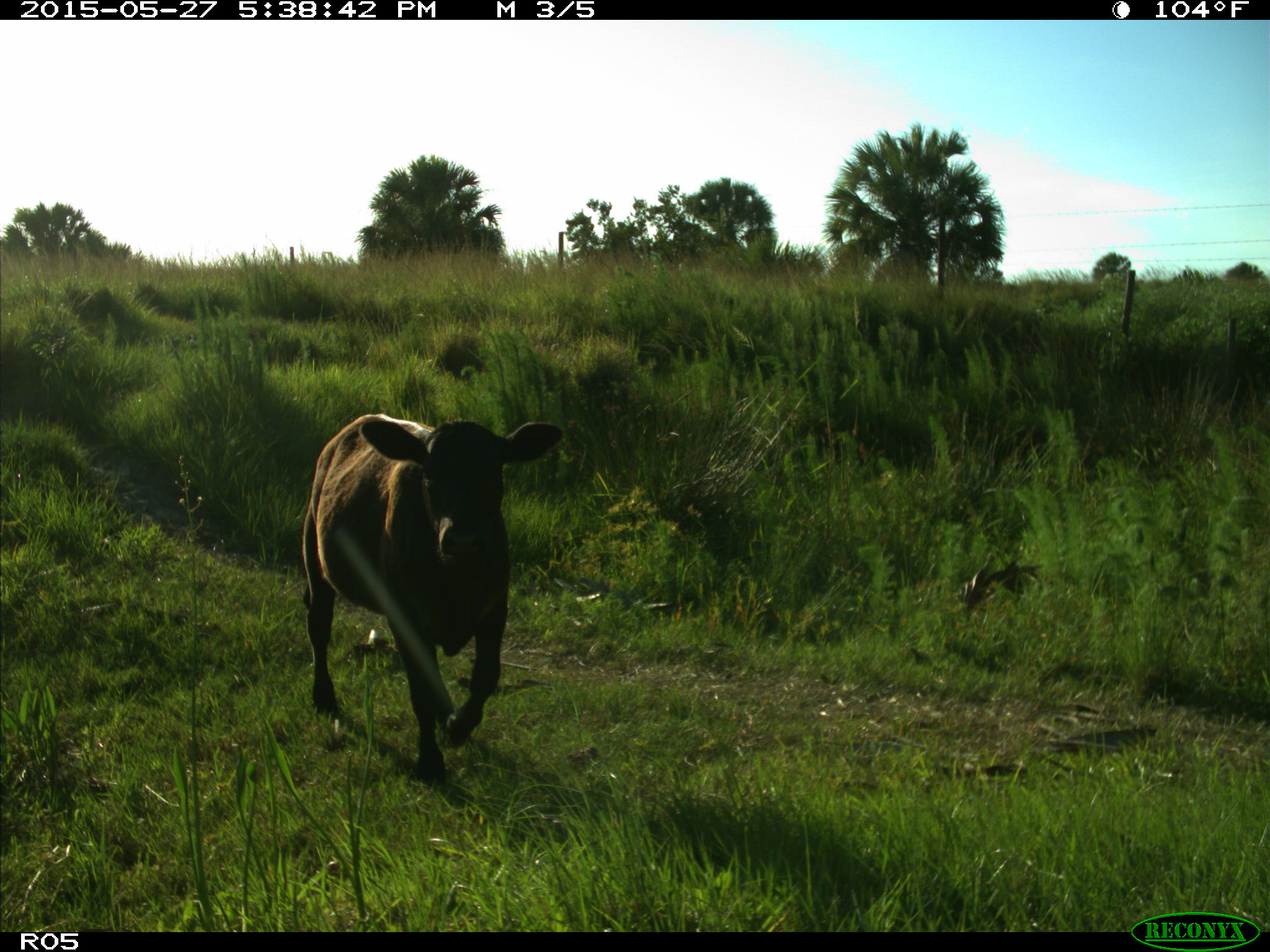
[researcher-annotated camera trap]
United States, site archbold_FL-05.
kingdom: Animalia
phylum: Chordata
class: Mammalia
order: Artiodactyla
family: Bovidae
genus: Bos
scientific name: Bos taurus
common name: domestic cow